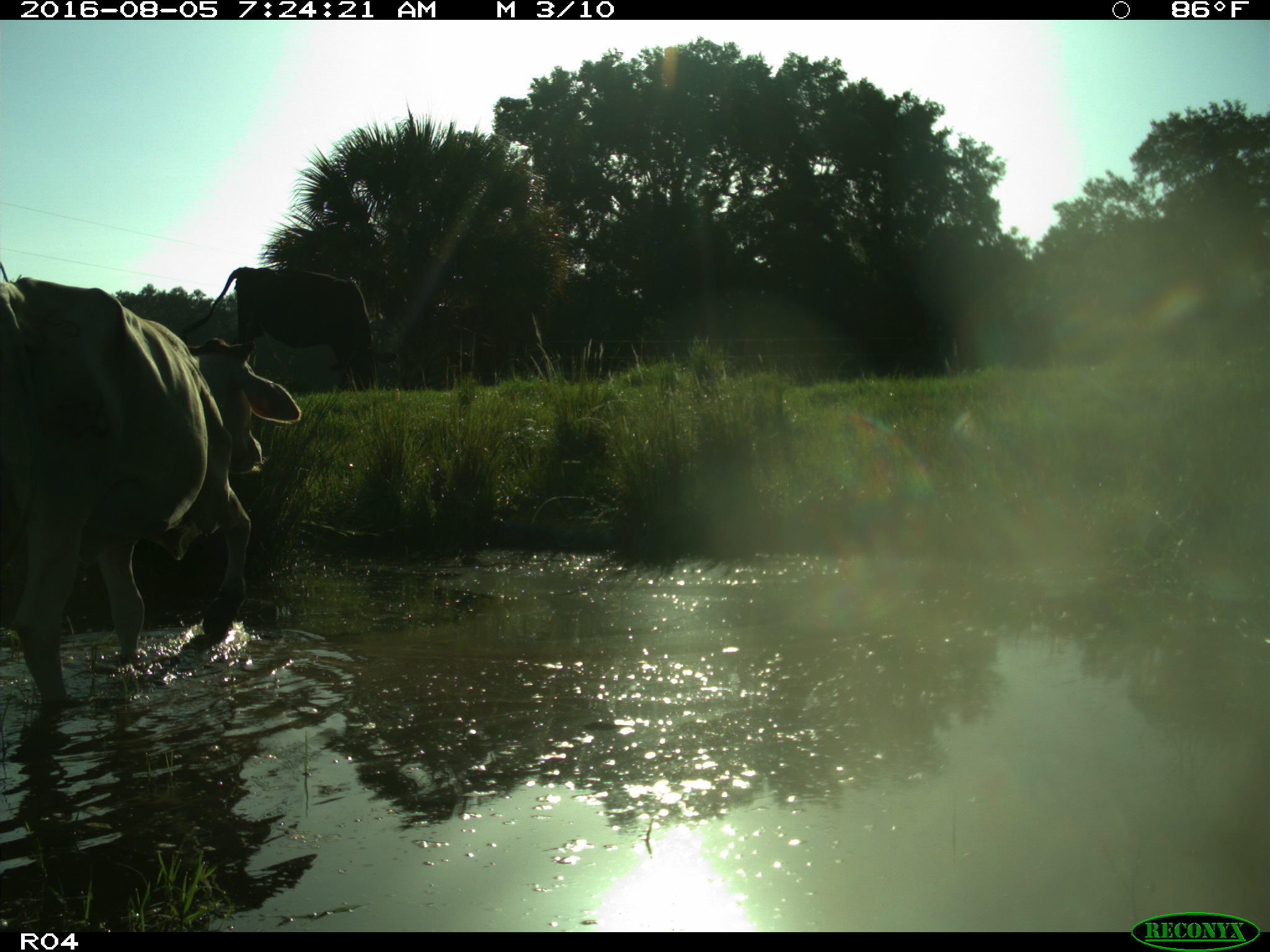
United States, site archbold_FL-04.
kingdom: Animalia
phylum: Chordata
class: Mammalia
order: Artiodactyla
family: Bovidae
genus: Bos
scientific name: Bos taurus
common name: domestic cow